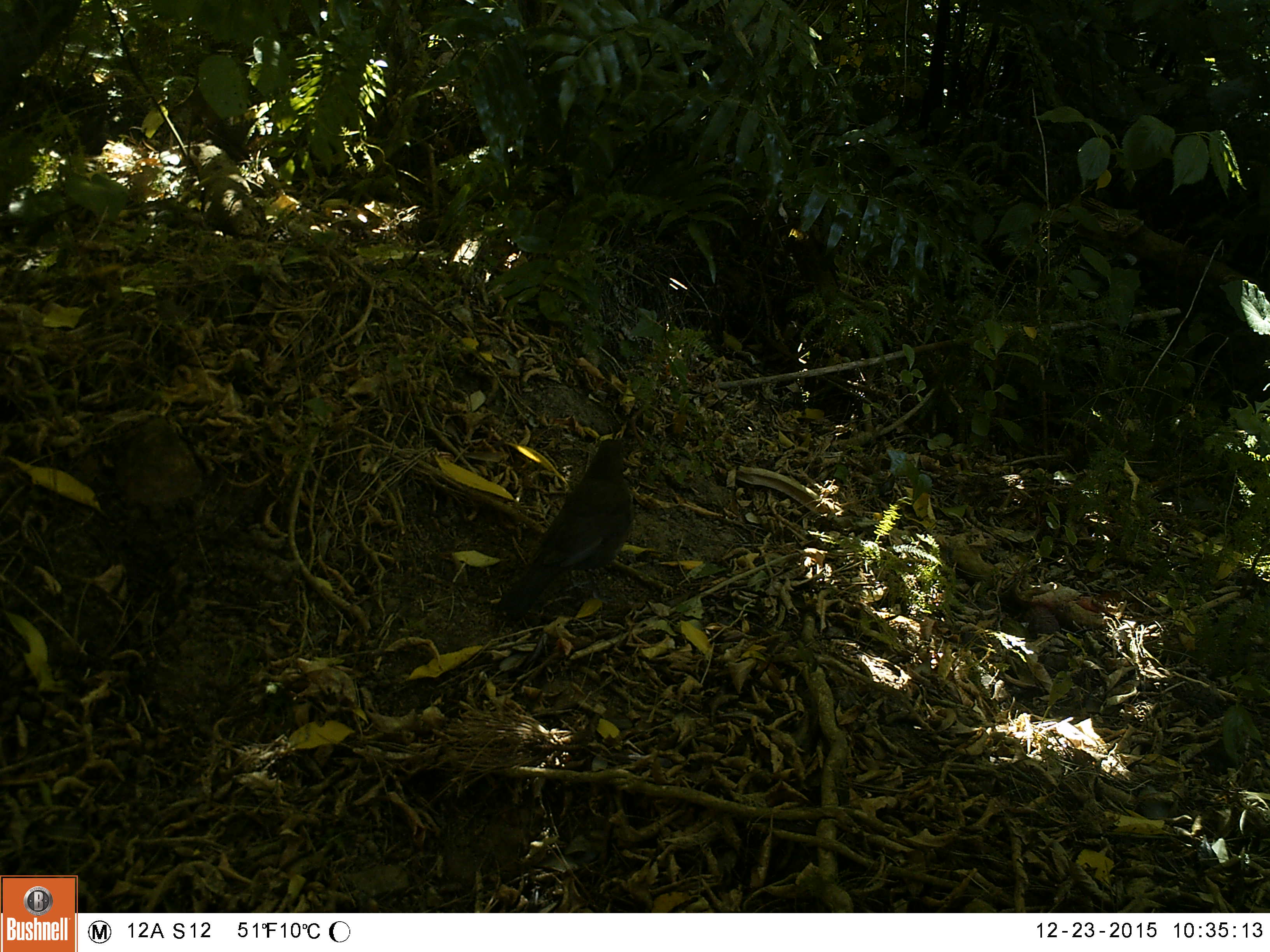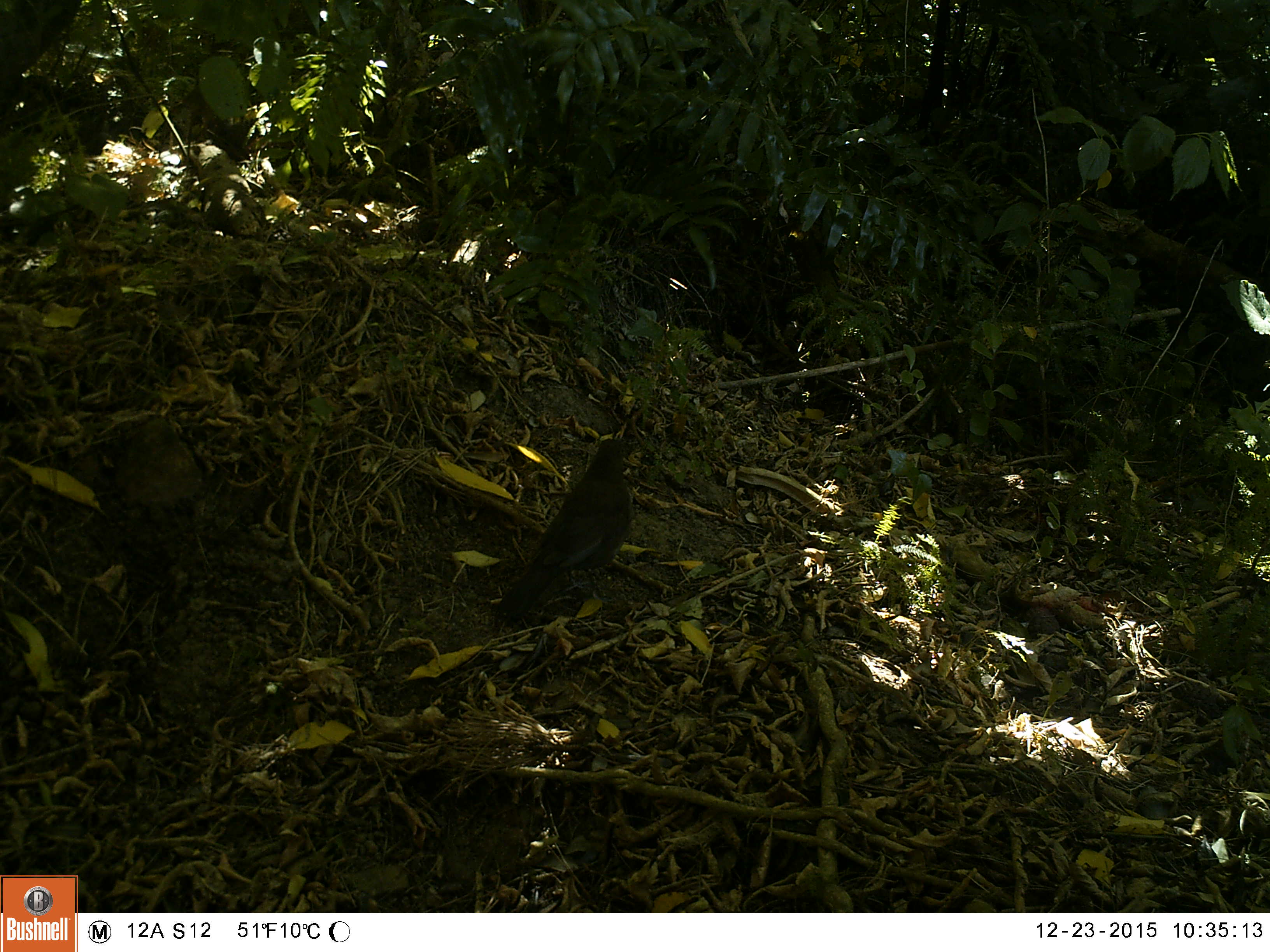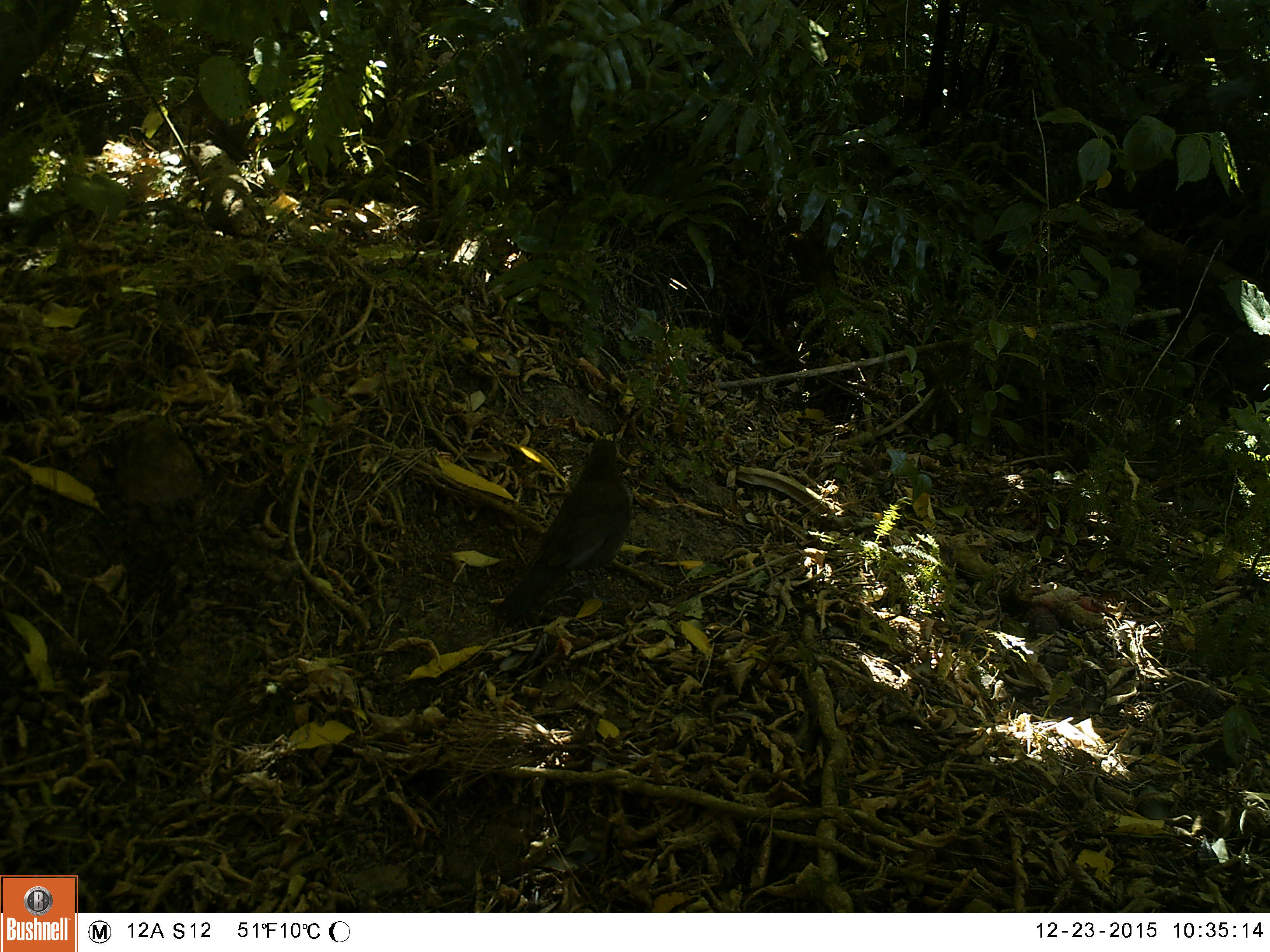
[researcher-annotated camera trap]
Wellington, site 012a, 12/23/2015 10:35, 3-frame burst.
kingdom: Animalia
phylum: Chordata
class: Aves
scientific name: Aves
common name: bird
Bird (Aves).